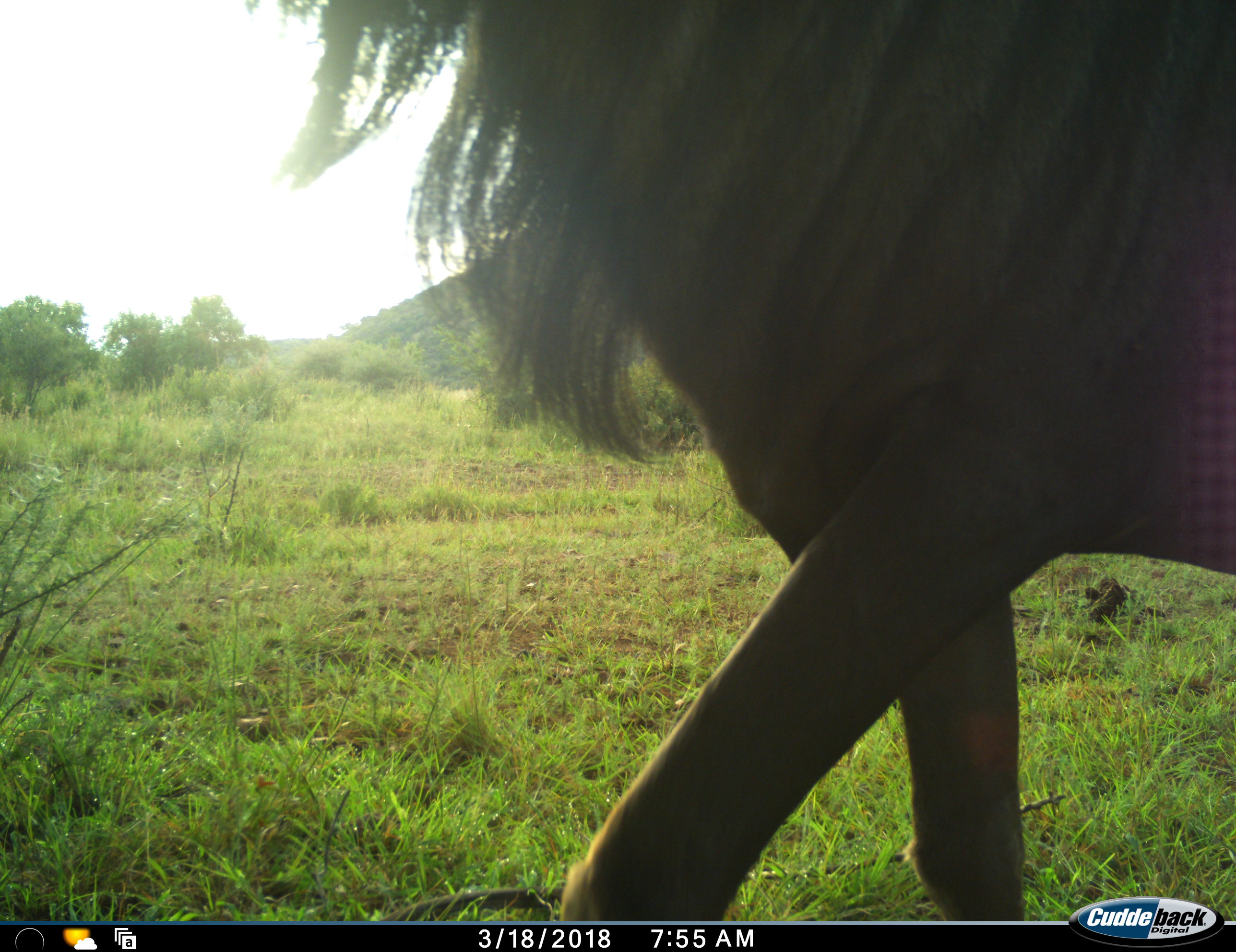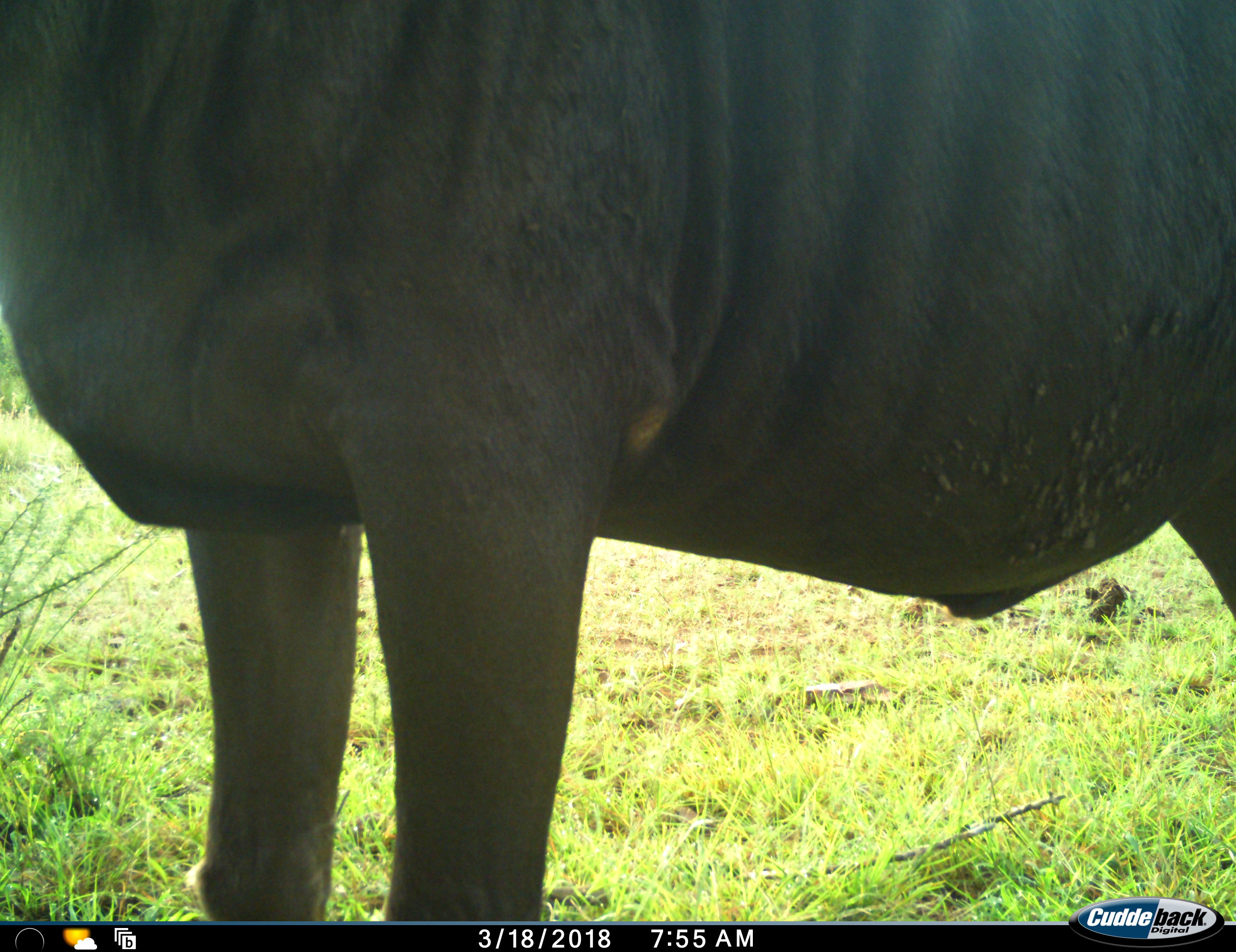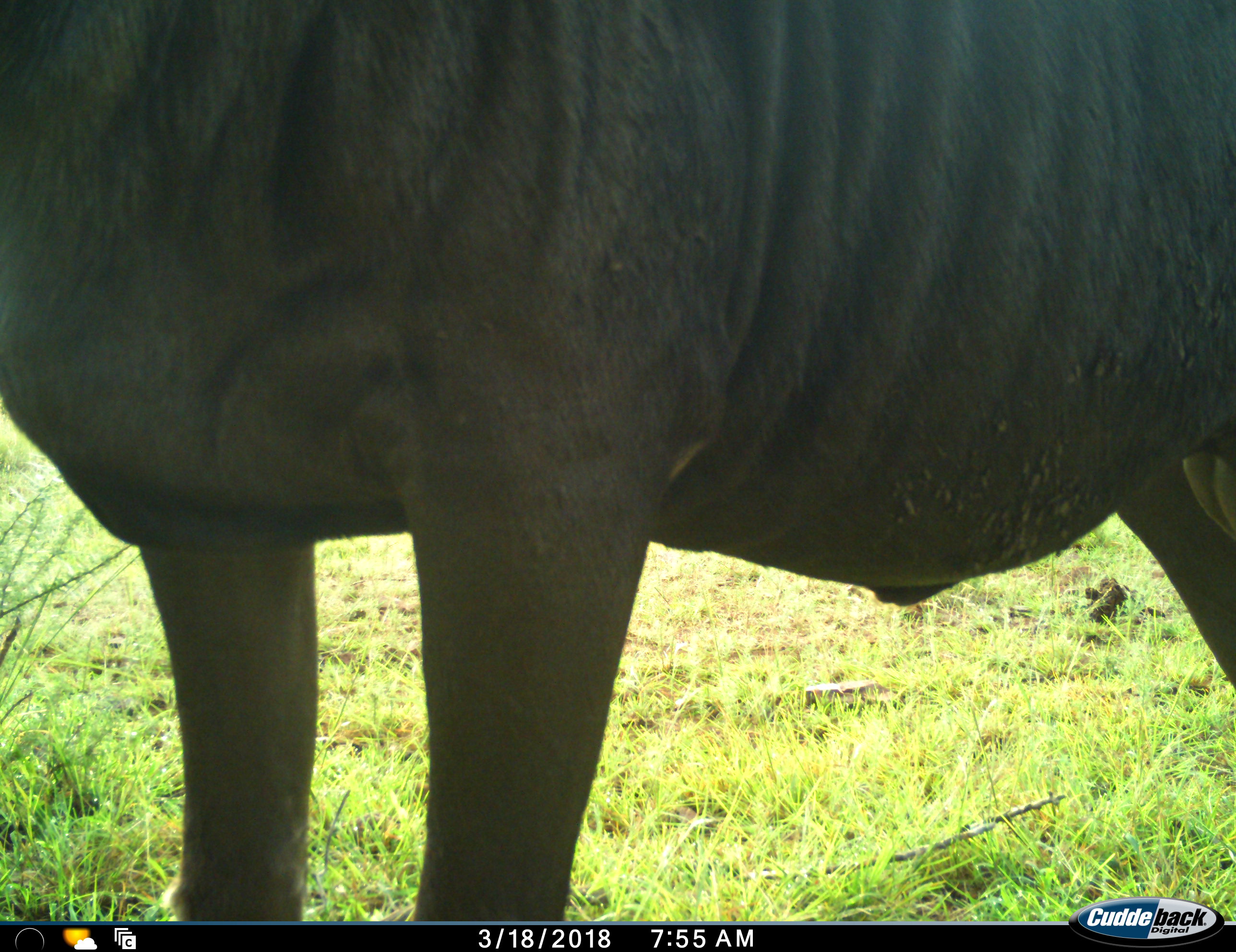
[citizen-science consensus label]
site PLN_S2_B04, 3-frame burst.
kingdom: Animalia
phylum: Chordata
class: Mammalia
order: Artiodactyla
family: Bovidae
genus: Connochaetes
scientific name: Connochaetes taurinus taurinus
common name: blue wildebeest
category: wildebeestblue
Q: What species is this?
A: Wildebeestblue (blue wildebeest) (Connochaetes taurinus taurinus).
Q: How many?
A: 1.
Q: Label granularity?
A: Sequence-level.